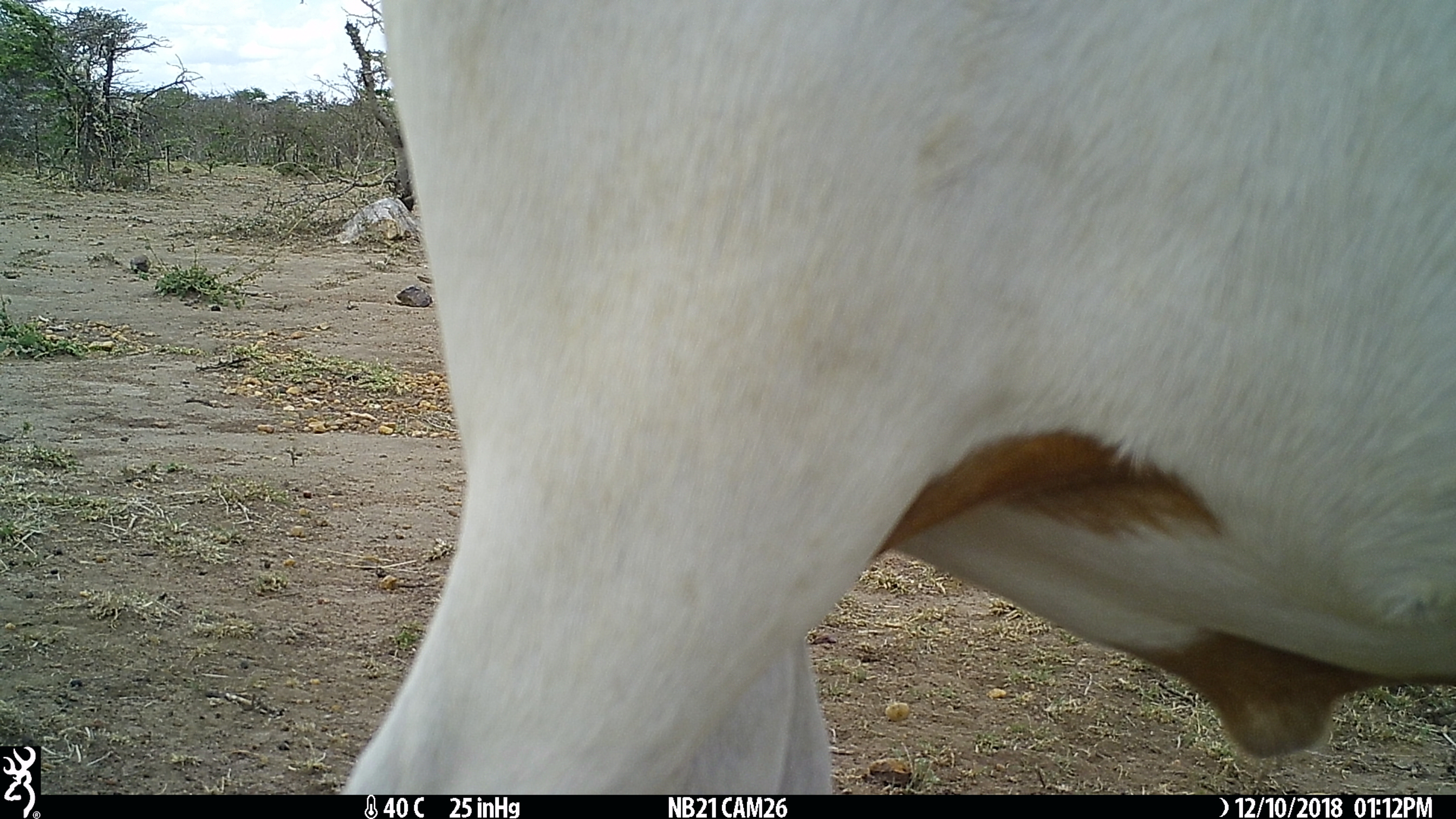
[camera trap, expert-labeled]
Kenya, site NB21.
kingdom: Animalia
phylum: Chordata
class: Mammalia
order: Artiodactyla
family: Bovidae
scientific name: Bovidae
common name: sheep or goat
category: shoat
Shoat (sheep or goat) (Bovidae).